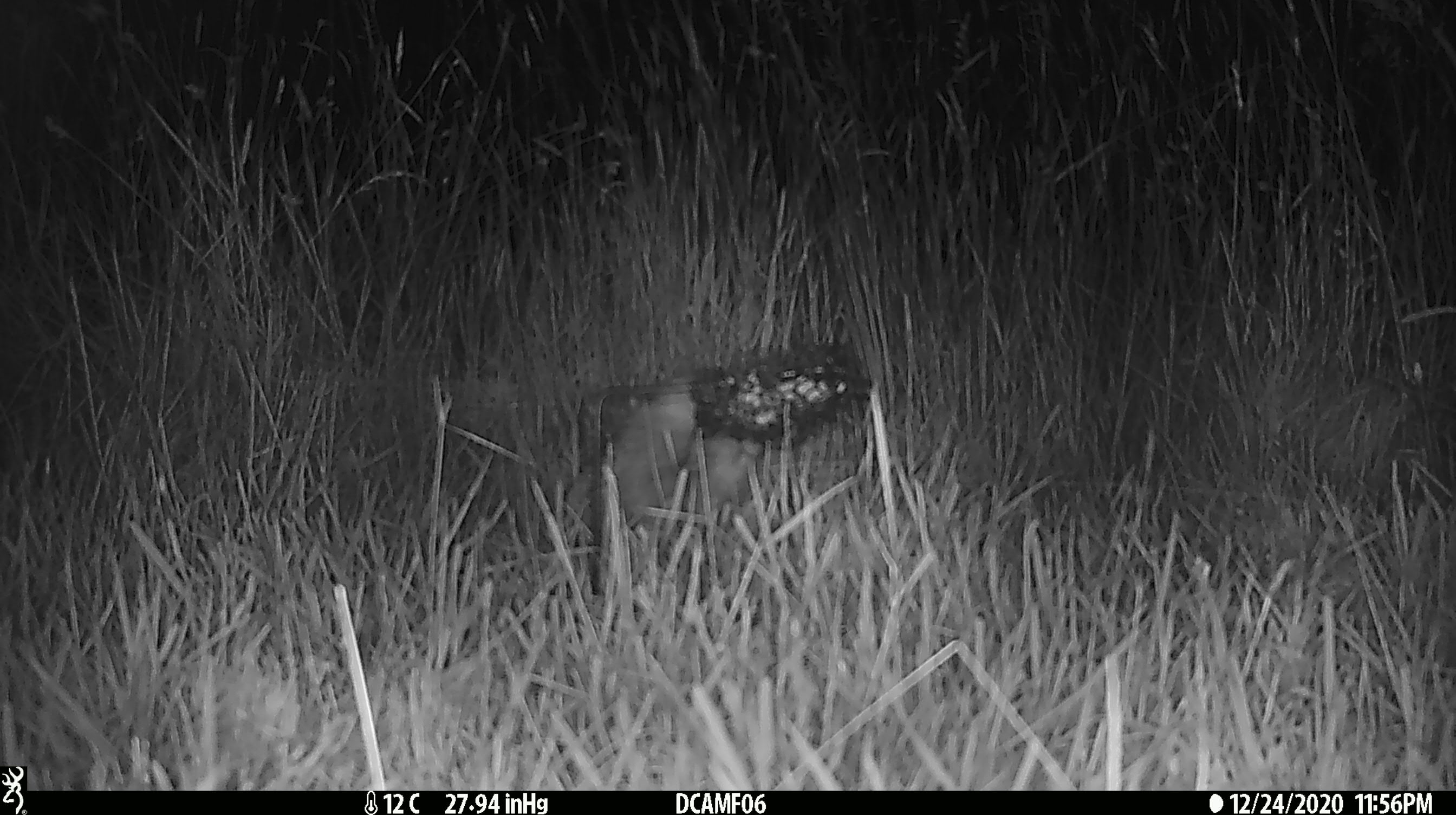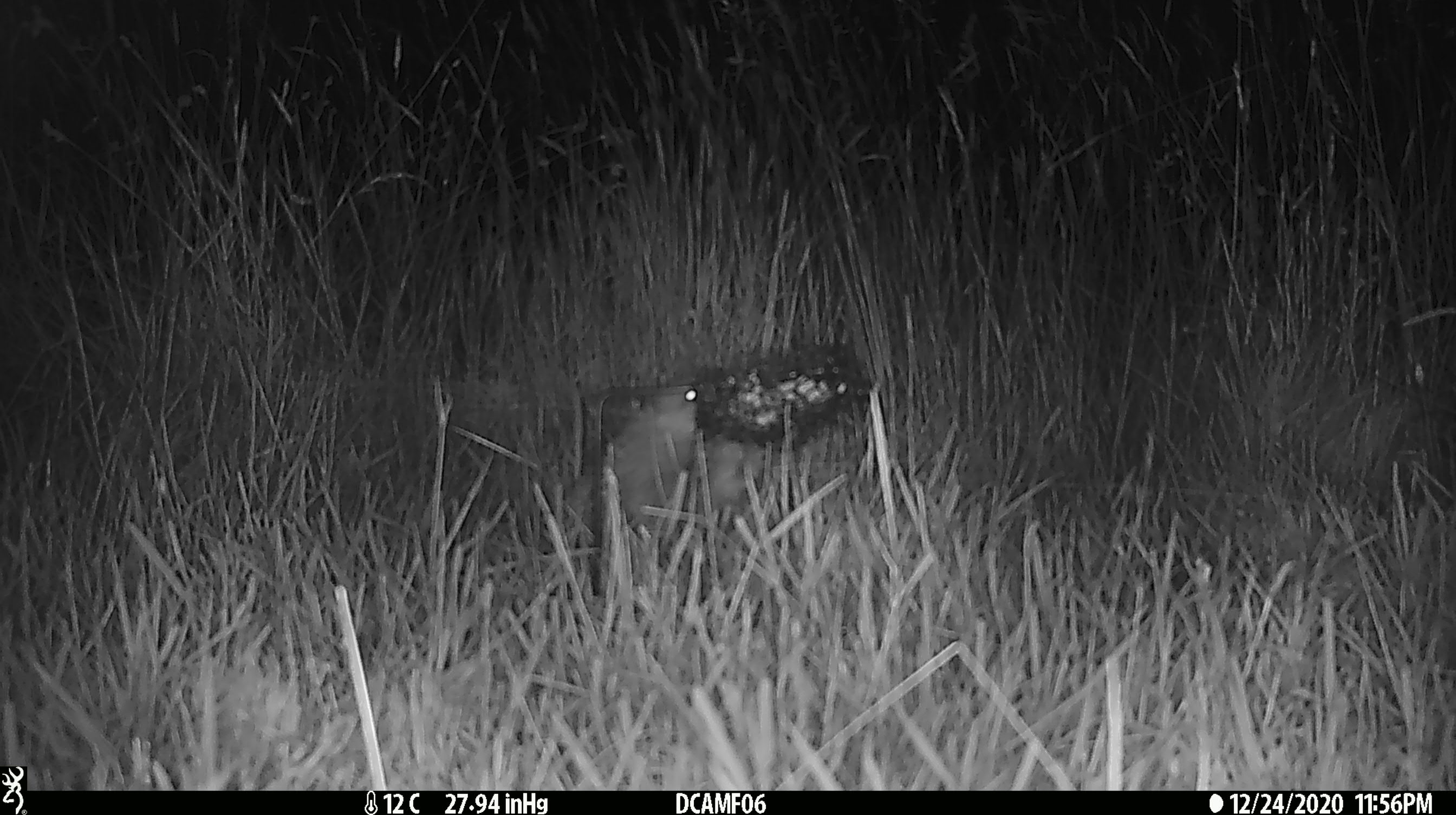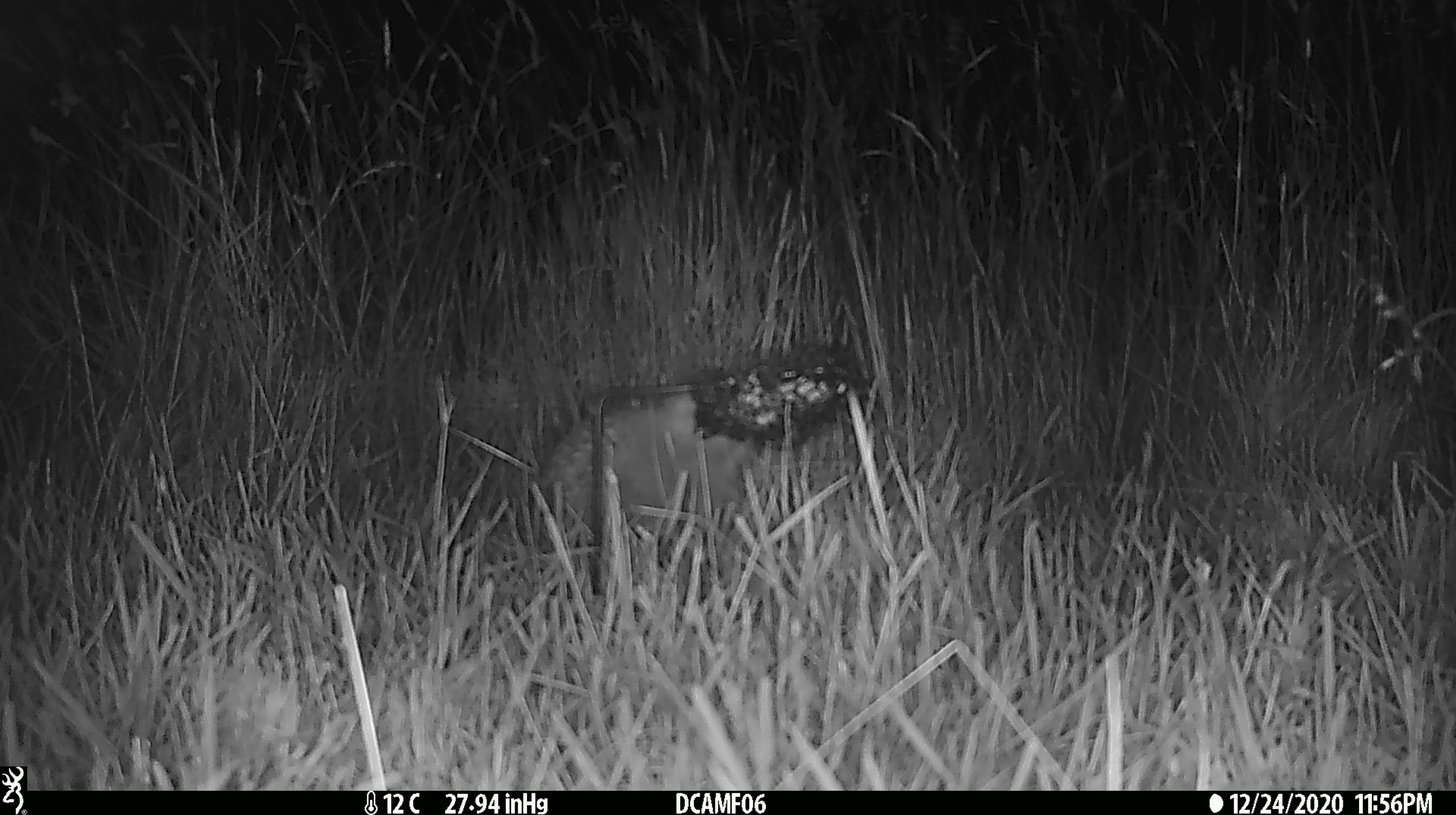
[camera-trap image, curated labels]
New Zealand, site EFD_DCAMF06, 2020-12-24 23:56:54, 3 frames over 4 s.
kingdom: Animalia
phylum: Chordata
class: Mammalia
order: Eulipotyphla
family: Erinaceidae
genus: Erinaceus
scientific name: Erinaceus europaeus europaeus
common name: european hedgehog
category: hedgehog